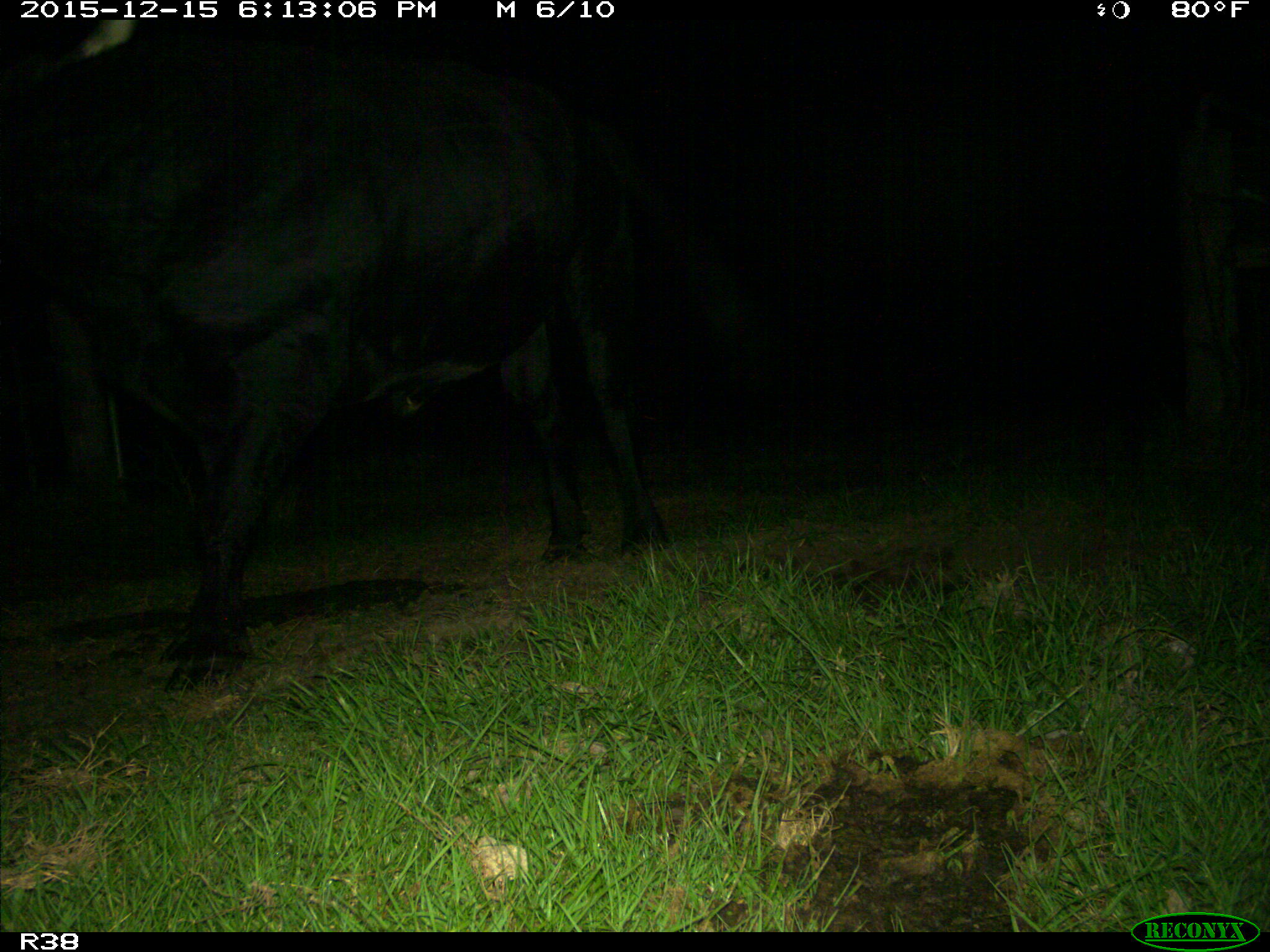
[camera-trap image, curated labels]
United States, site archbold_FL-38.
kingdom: Animalia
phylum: Chordata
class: Mammalia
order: Artiodactyla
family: Bovidae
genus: Bos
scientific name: Bos taurus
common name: domestic cow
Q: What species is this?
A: Bos taurus (domestic cow).